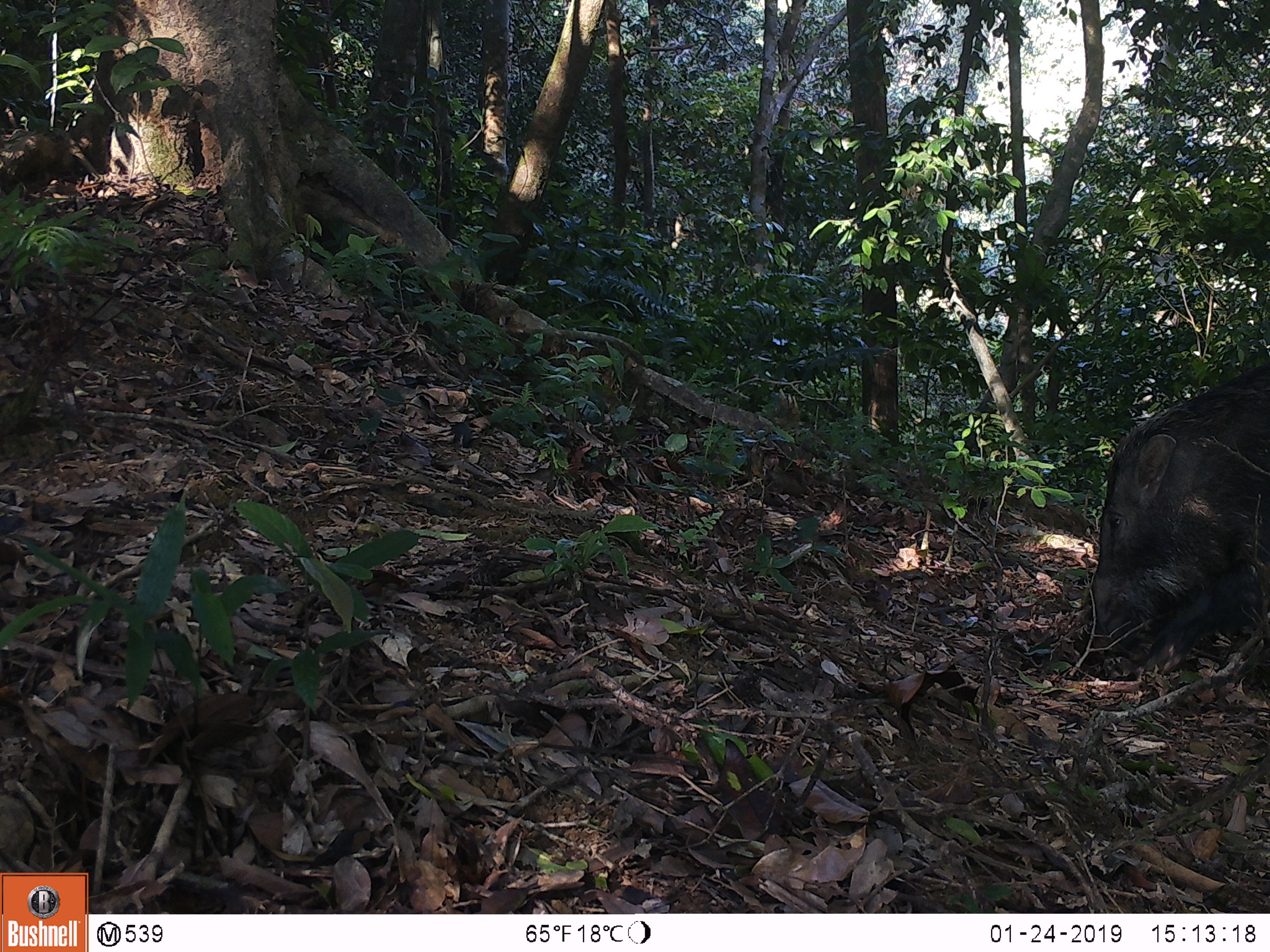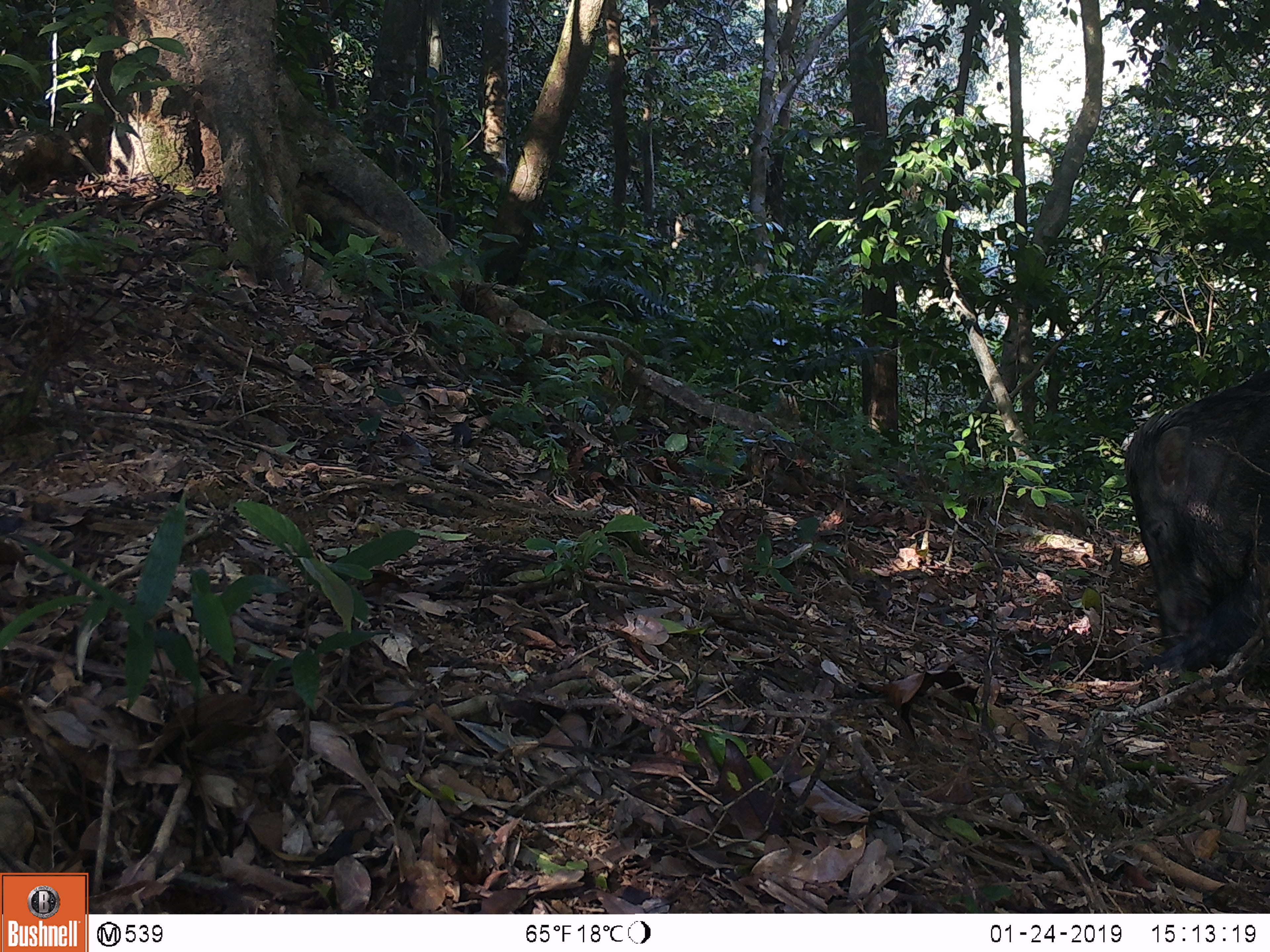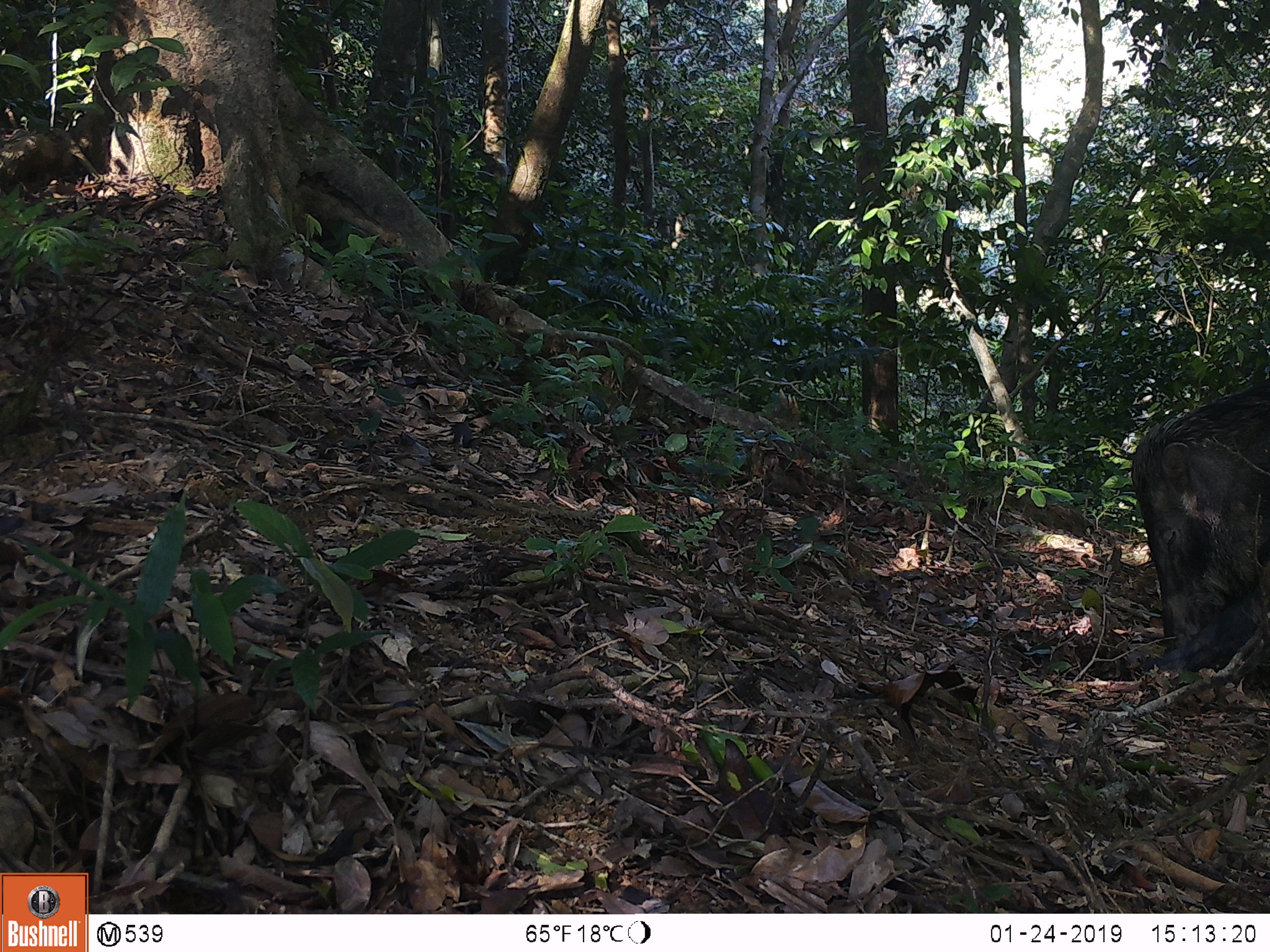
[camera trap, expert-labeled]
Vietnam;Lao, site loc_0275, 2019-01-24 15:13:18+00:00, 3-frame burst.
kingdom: Animalia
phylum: Chordata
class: Mammalia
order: Artiodactyla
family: Suidae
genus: Sus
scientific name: Sus scrofa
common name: eurasian wild pig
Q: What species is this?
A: Eurasian wild pig (Sus scrofa).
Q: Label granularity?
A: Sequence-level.